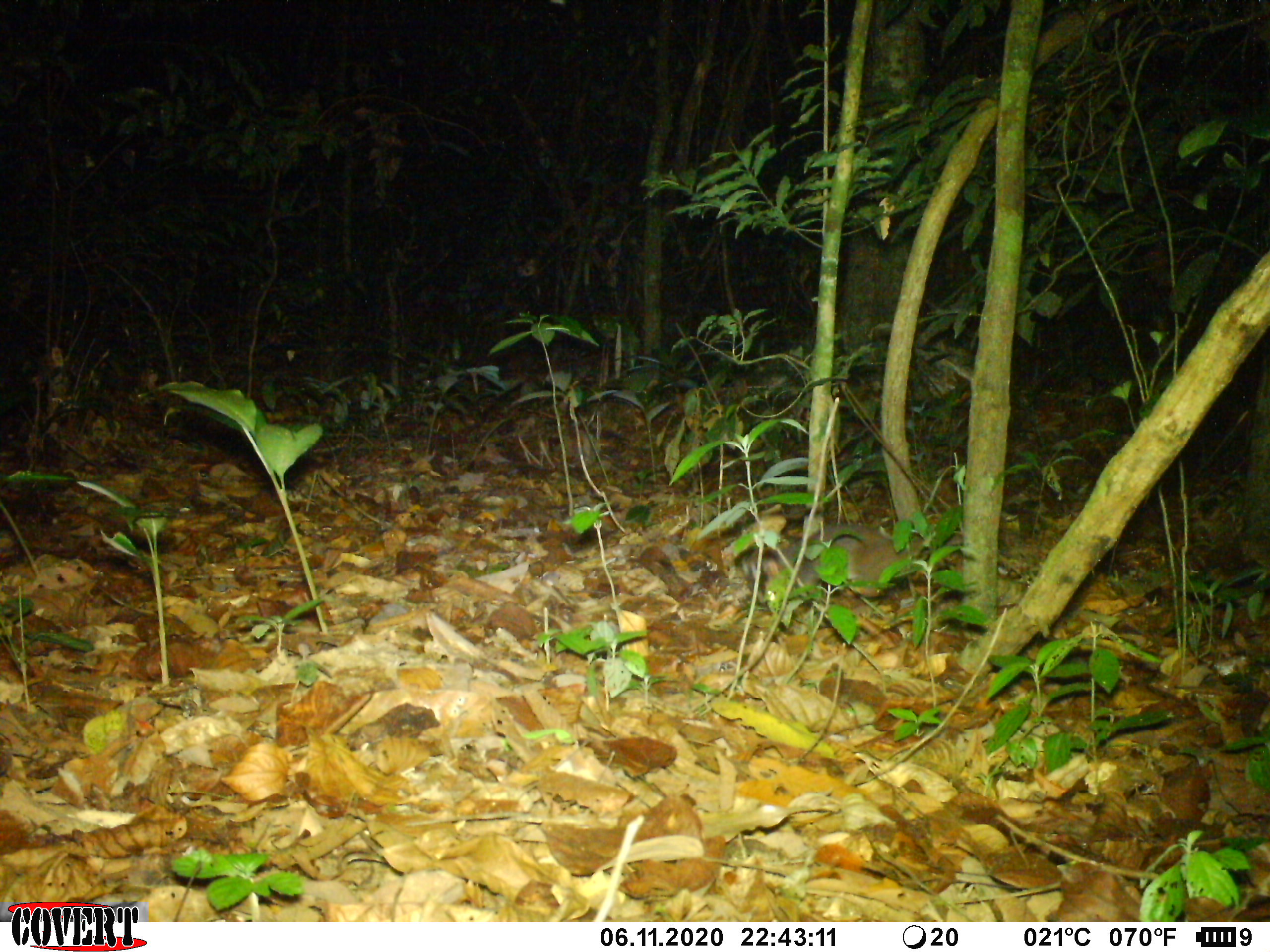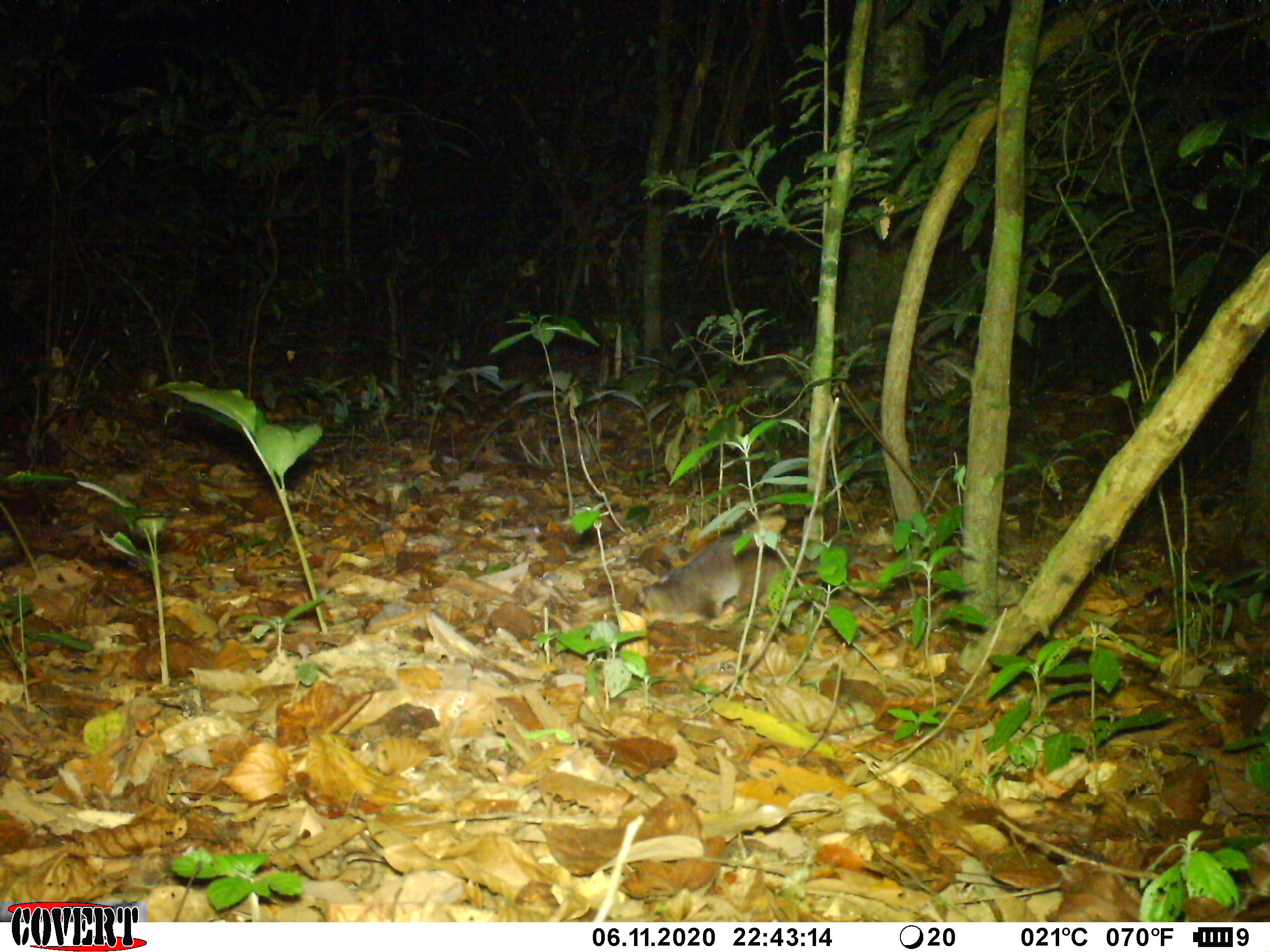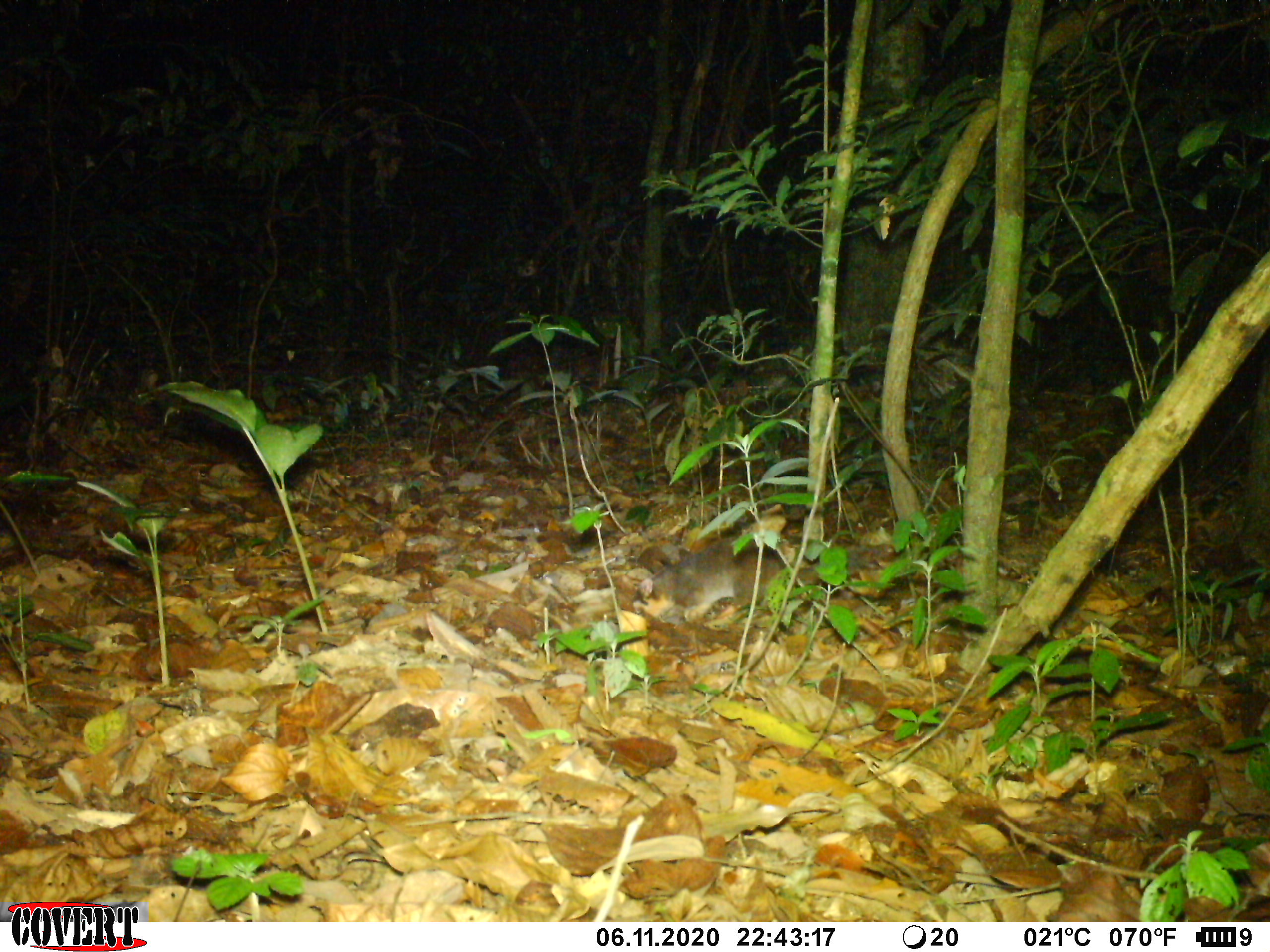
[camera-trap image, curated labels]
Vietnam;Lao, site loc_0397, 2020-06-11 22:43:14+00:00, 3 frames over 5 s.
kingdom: Animalia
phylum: Chordata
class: Mammalia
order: Carnivora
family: Mustelidae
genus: Melogale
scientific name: Melogale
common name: ferret badger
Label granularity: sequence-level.